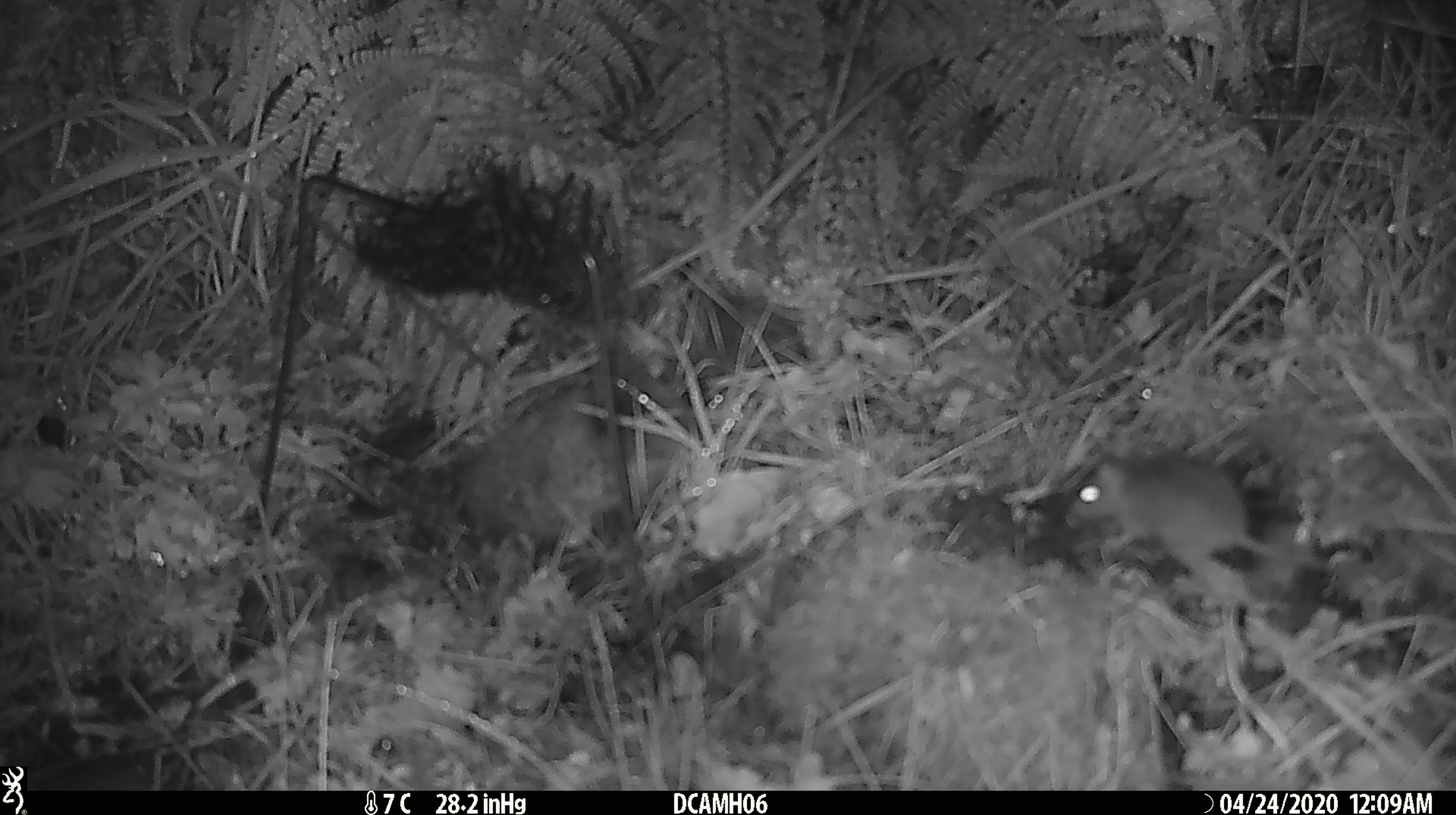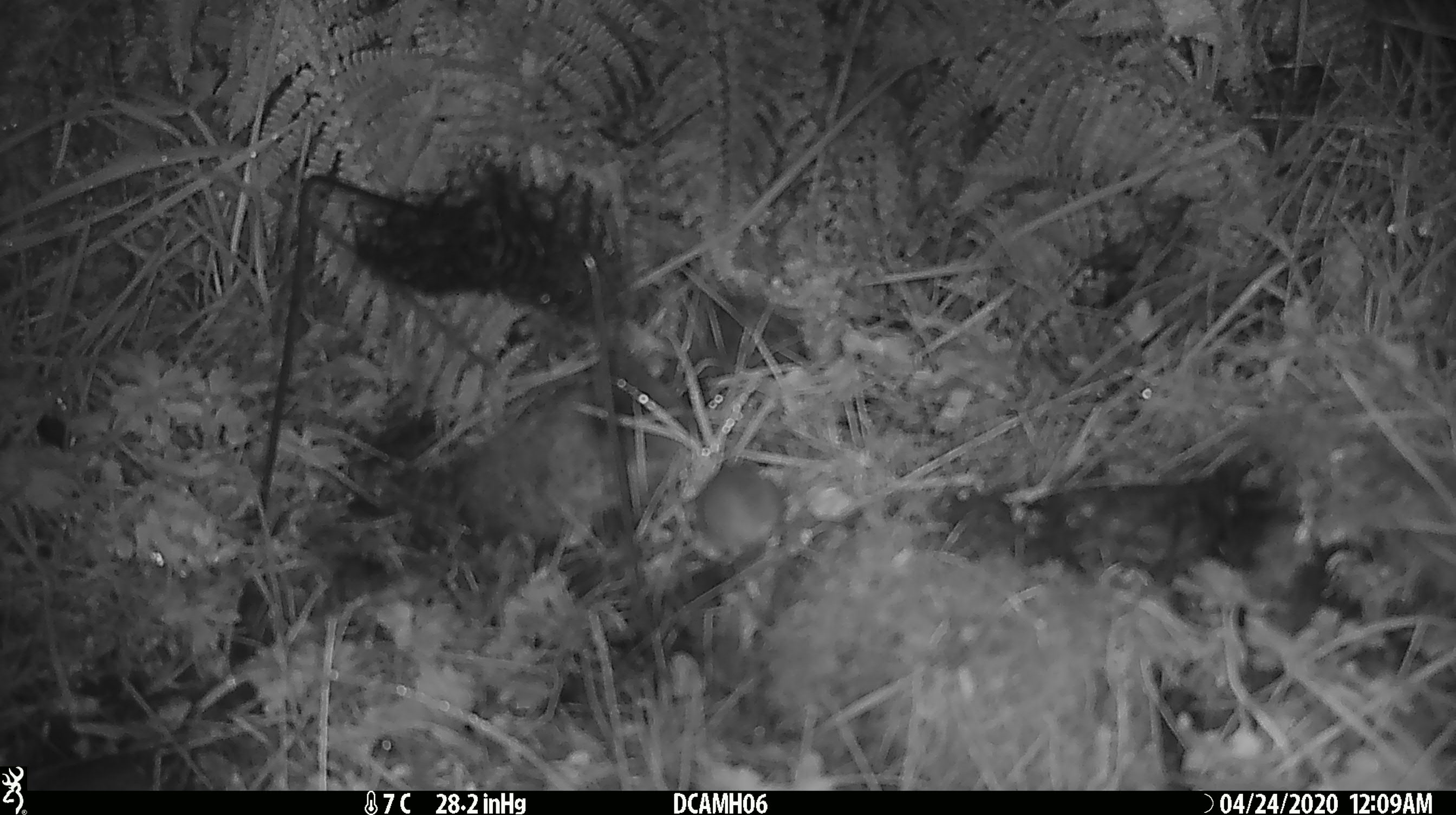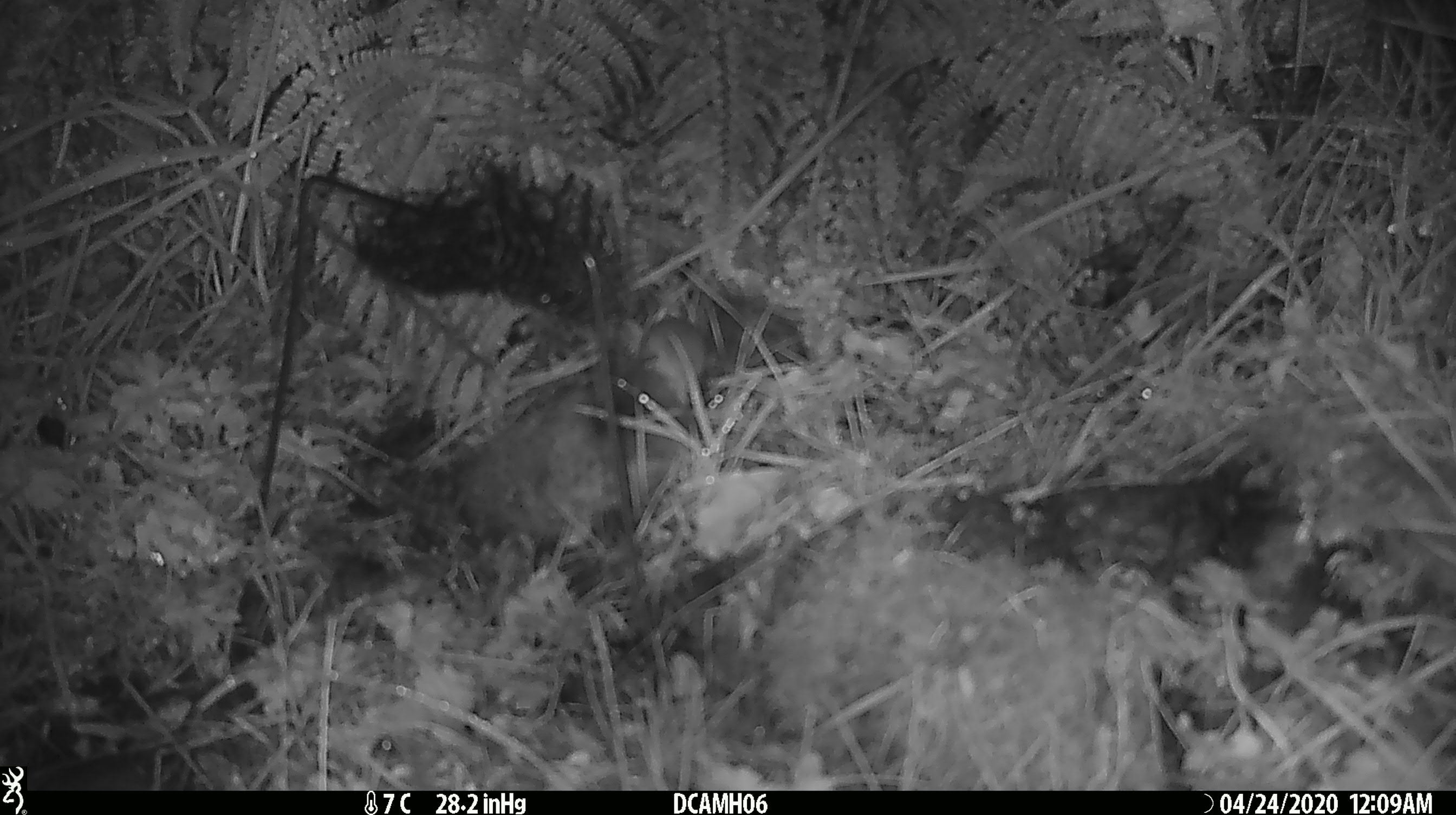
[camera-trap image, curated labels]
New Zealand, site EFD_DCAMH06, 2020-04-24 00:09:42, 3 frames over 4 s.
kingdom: Animalia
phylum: Chordata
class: Mammalia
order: Rodentia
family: Muridae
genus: Mus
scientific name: Mus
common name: mouse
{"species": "mouse (Mus)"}